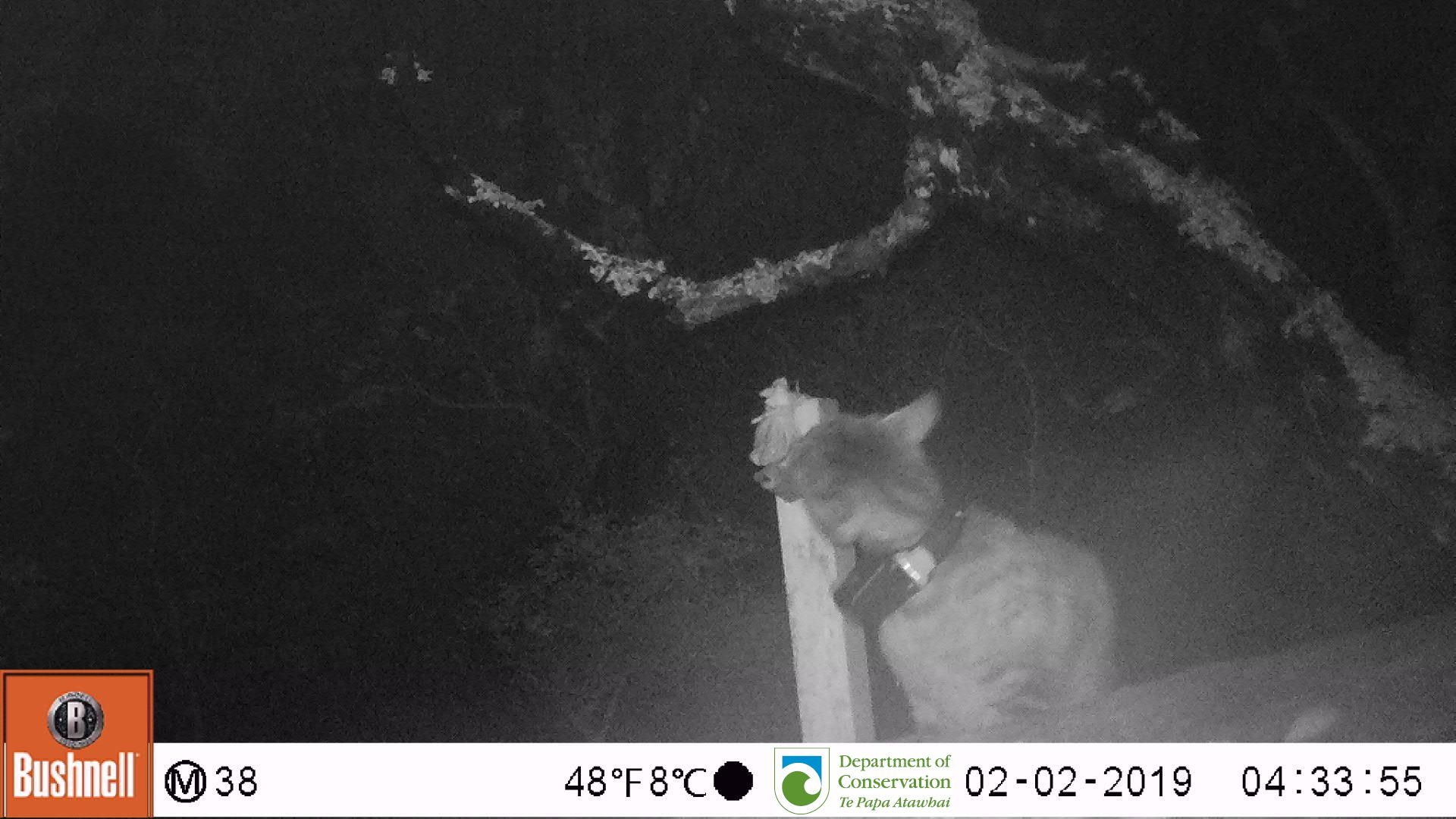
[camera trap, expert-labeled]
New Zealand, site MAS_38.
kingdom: Animalia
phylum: Chordata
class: Mammalia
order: Carnivora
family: Felidae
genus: Felis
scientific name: Felis catus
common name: domestic cat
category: cat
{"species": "cat (domestic cat) (Felis catus)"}